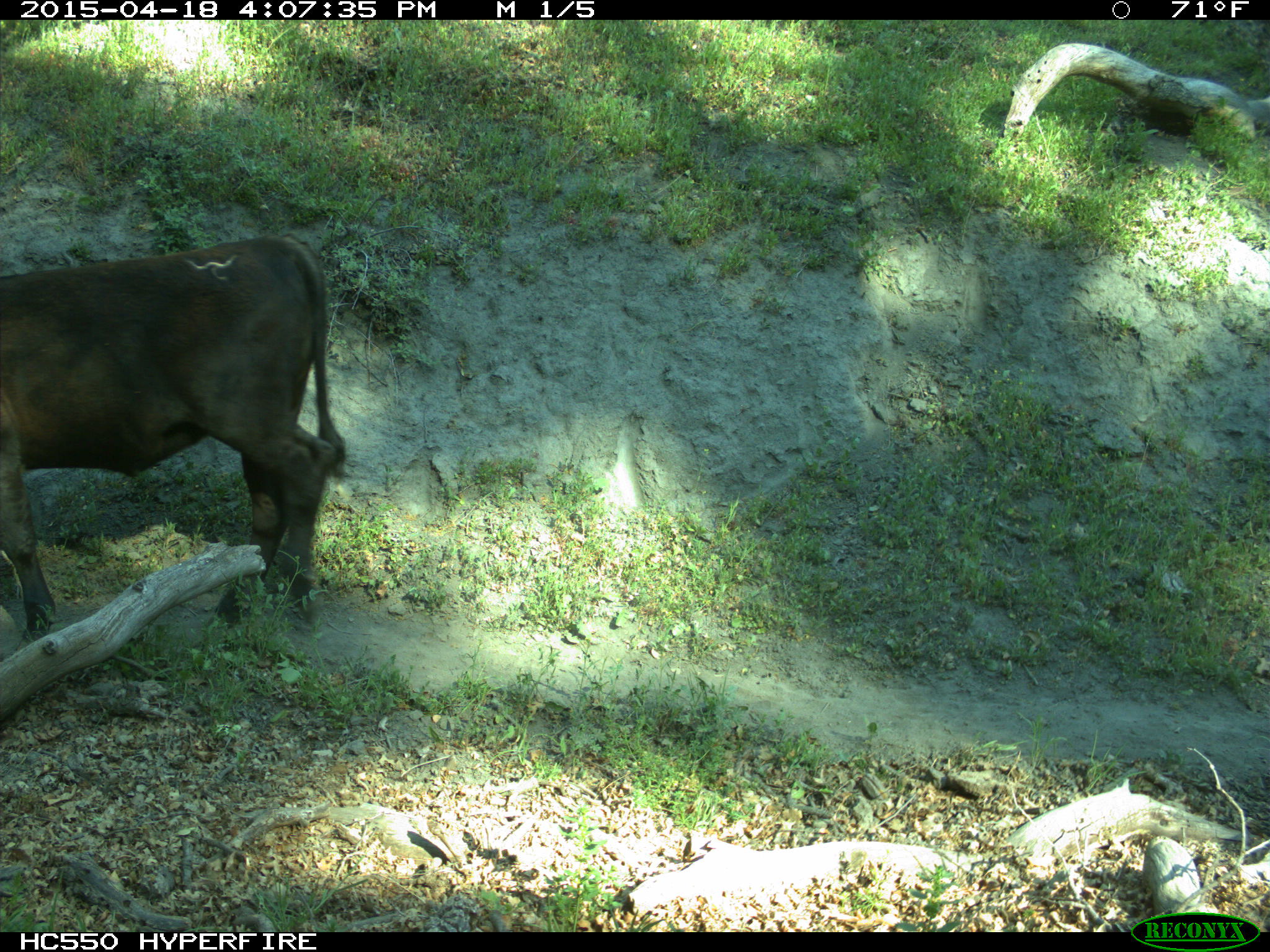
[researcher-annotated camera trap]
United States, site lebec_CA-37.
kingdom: Animalia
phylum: Chordata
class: Mammalia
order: Artiodactyla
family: Bovidae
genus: Bos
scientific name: Bos taurus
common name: domestic cow